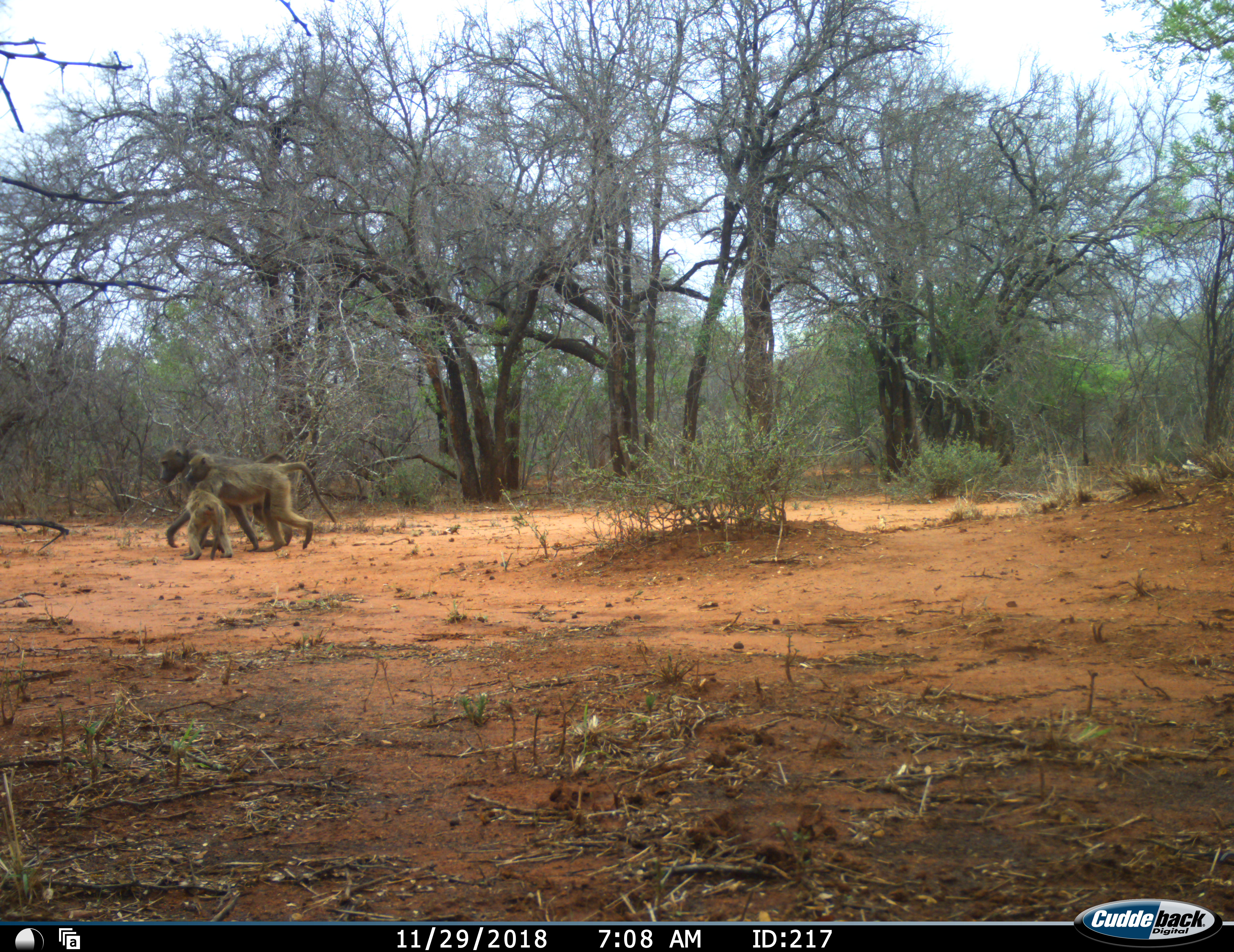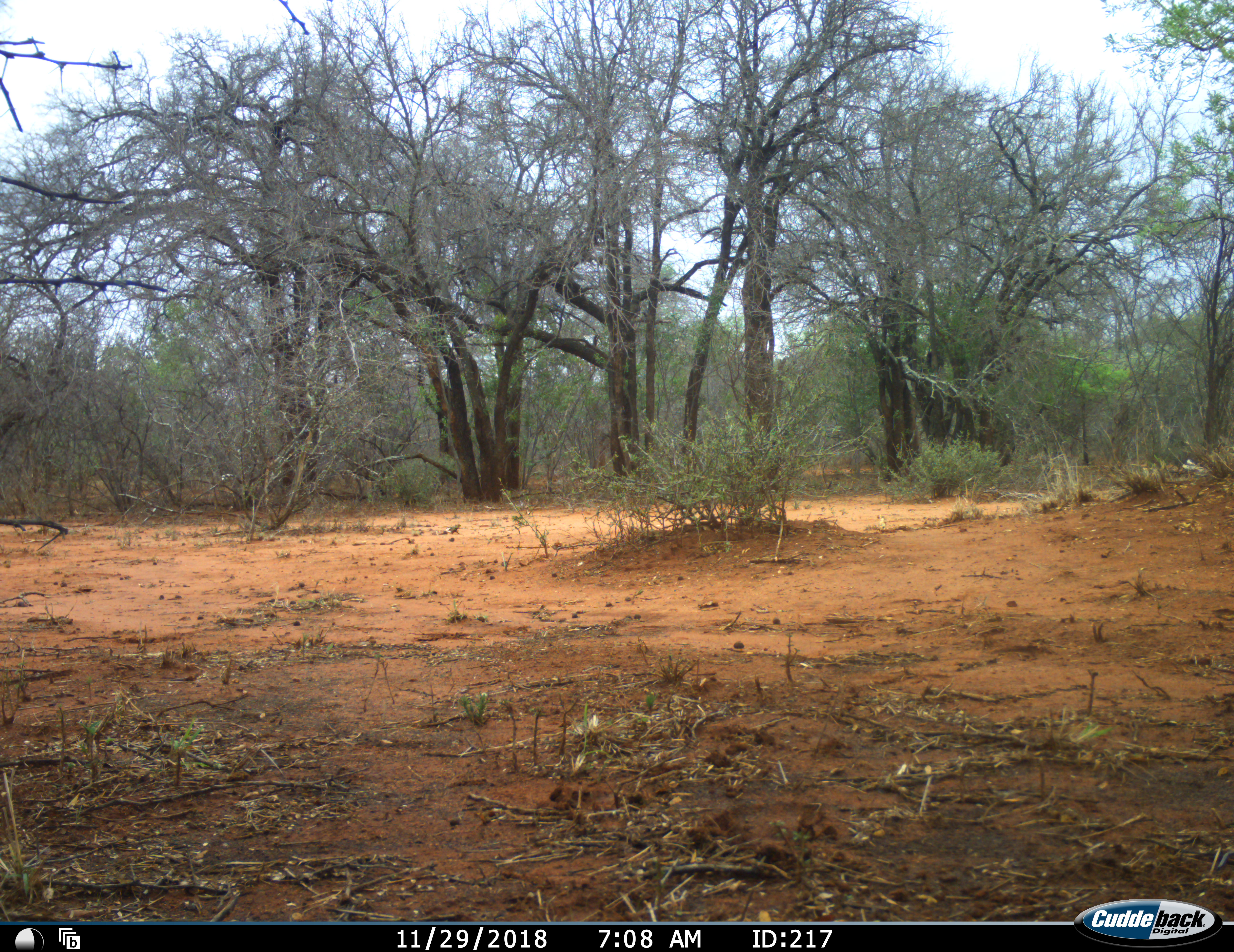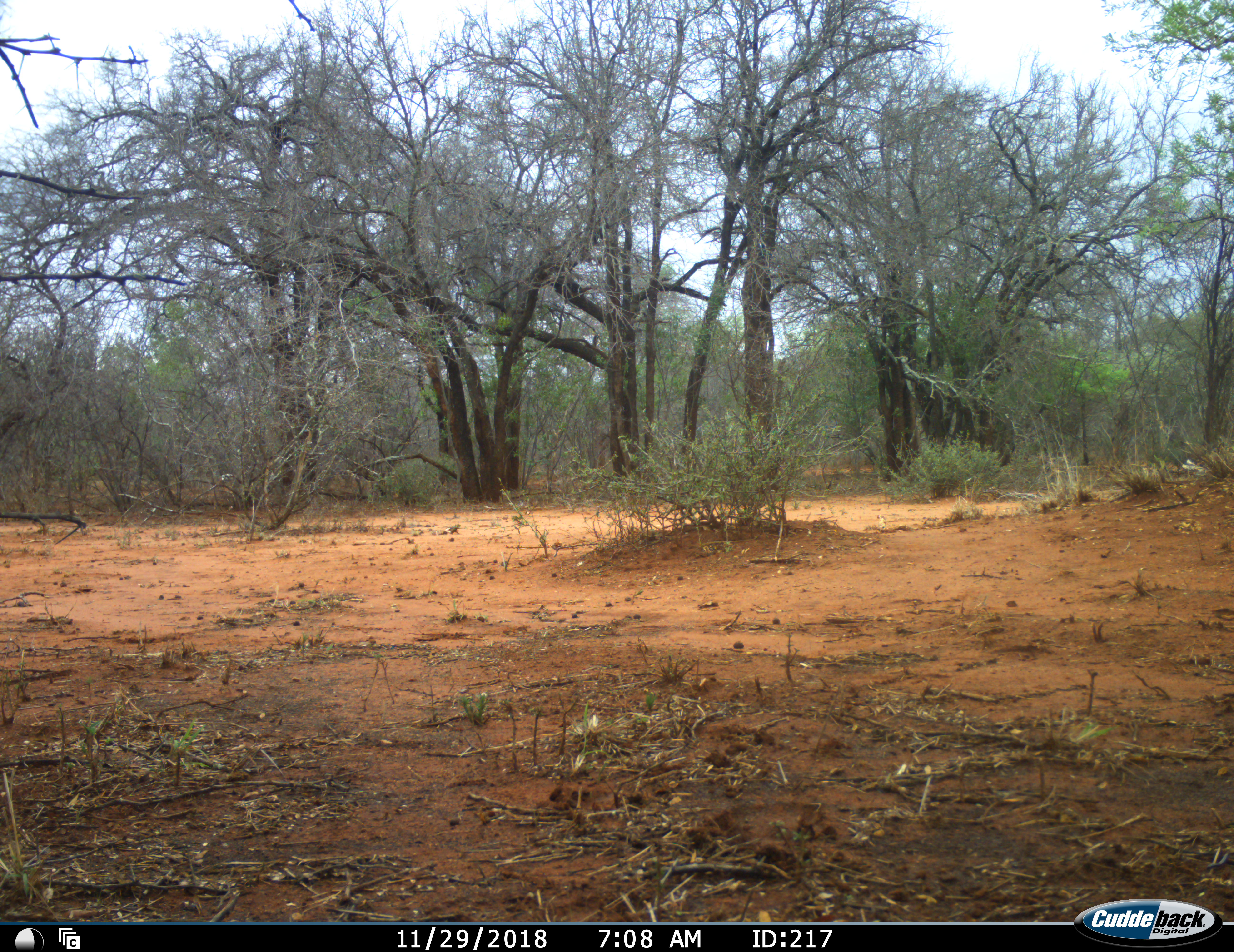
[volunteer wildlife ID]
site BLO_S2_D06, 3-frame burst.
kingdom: Animalia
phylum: Chordata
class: Mammalia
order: Primates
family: Cercopithecidae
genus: Papio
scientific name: Papio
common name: baboon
Baboon (Papio), count 3. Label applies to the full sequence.